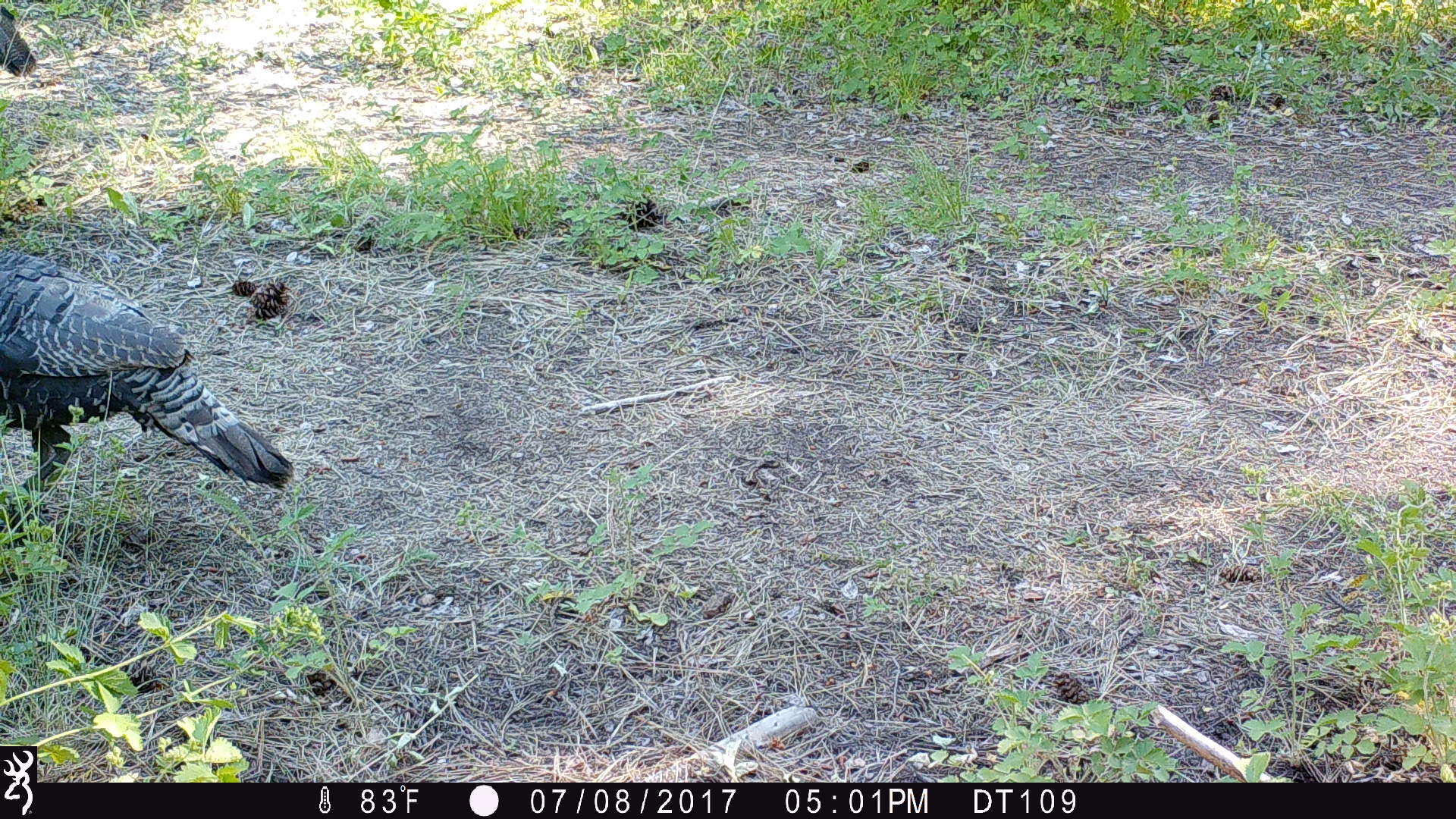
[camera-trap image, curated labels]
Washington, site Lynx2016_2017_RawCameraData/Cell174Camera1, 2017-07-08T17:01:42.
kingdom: Animalia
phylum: Chordata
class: Aves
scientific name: Aves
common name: birds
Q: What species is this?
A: Aves (birds).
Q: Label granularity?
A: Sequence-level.